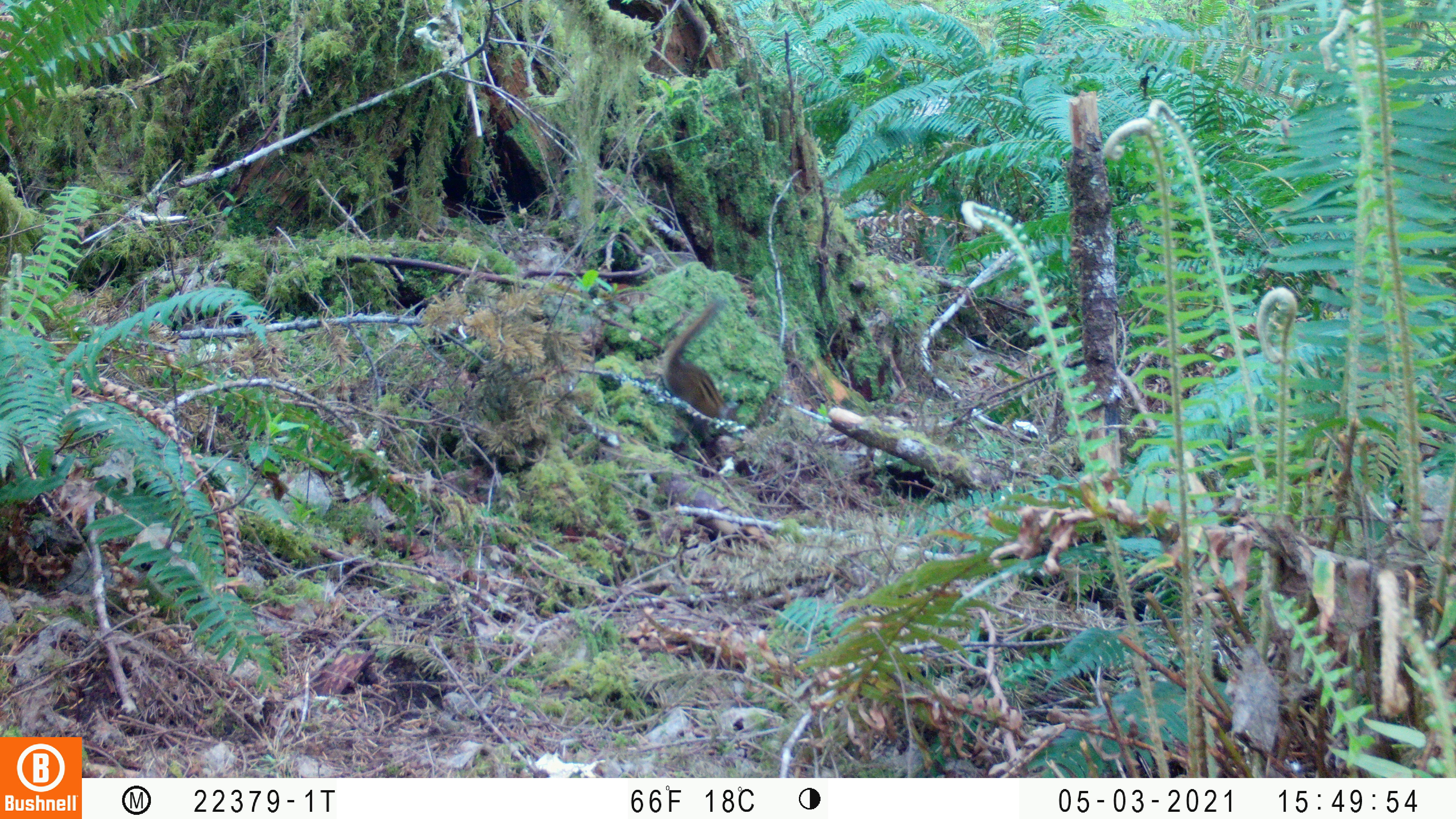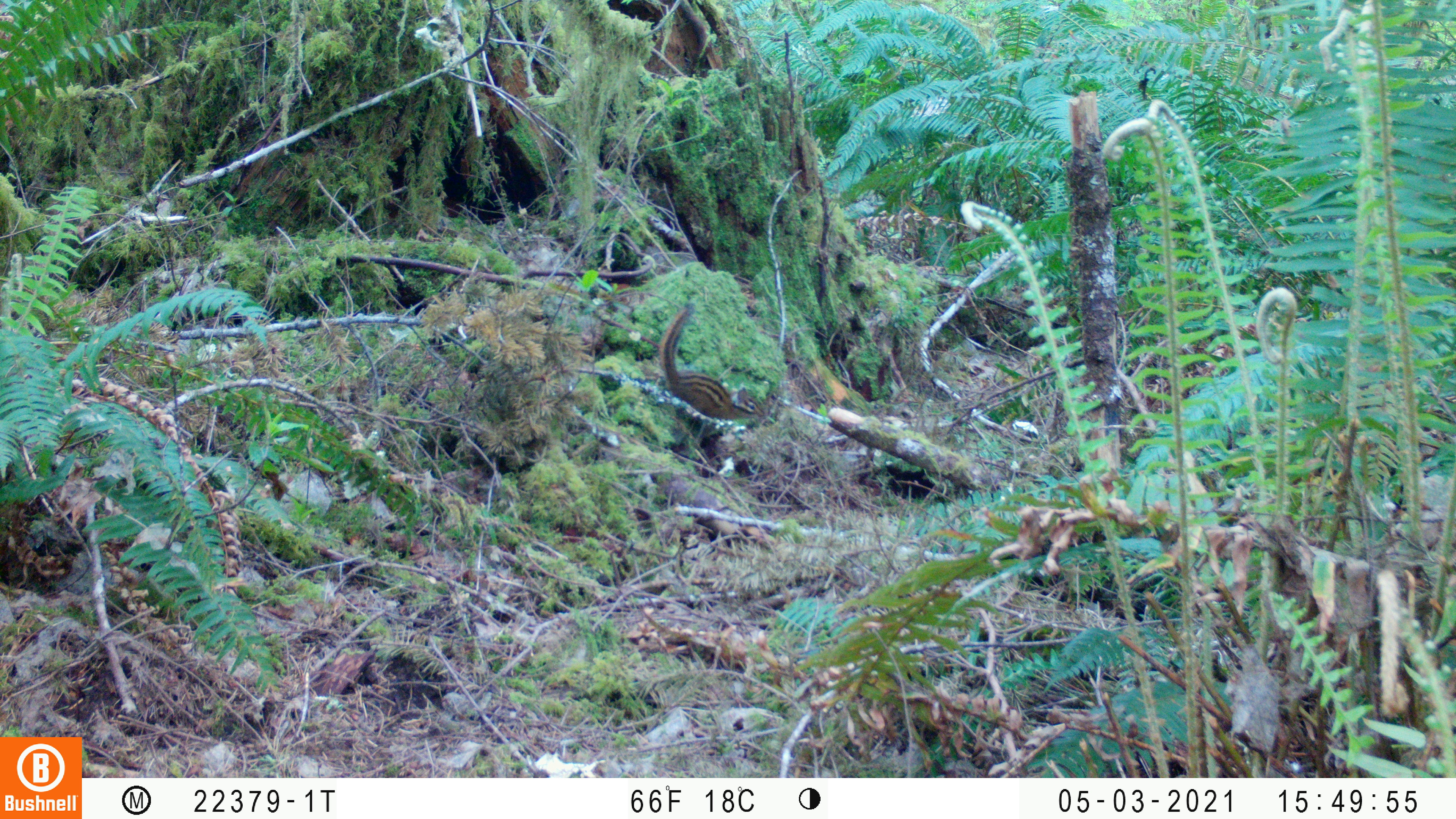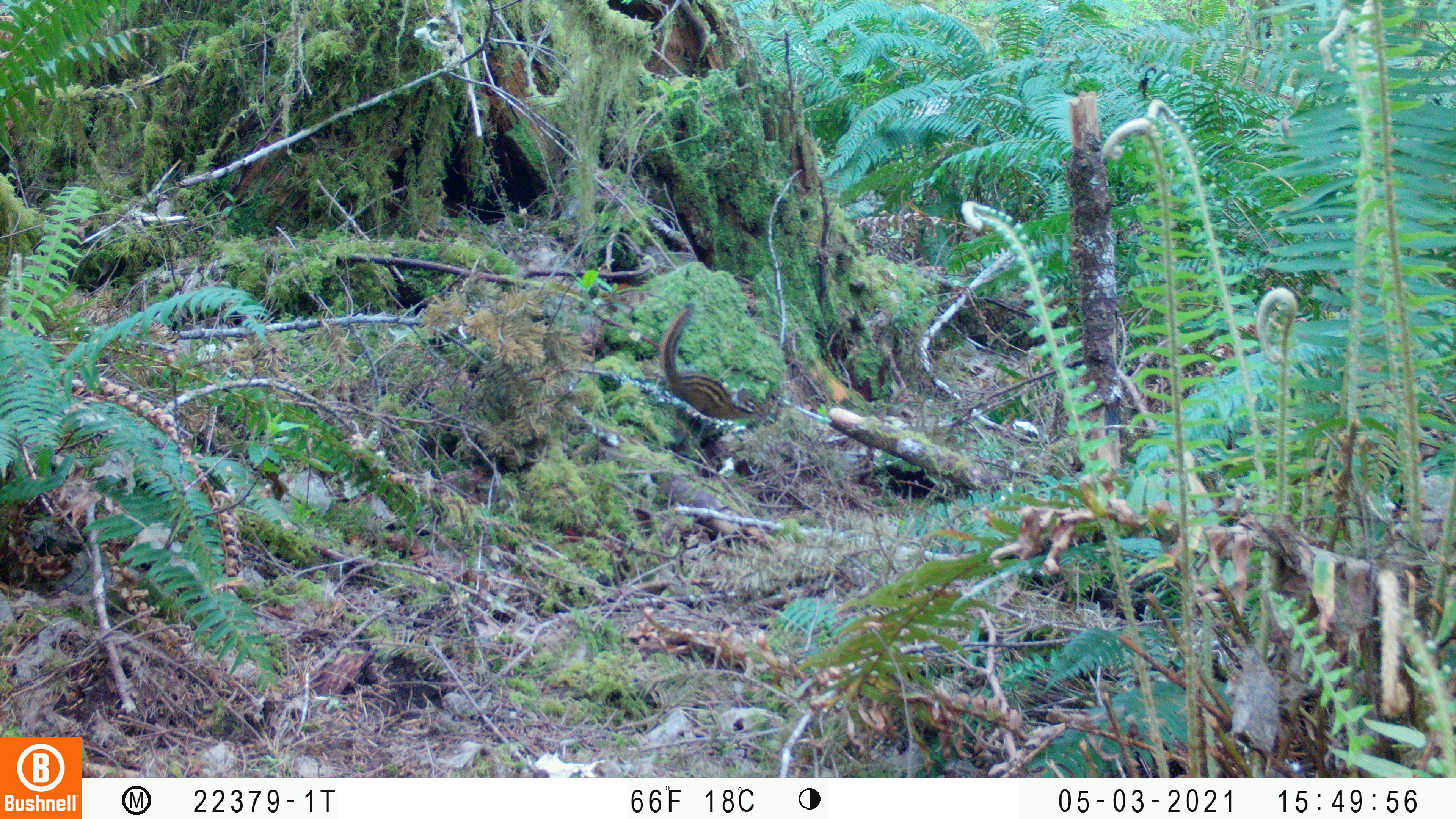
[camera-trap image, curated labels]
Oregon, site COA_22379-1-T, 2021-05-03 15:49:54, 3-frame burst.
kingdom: Animalia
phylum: Chordata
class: Mammalia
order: Rodentia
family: Sciuridae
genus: Neotamias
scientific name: Neotamias townsendii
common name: townsend's chipmunk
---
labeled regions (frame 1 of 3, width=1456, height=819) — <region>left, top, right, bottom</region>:
townsend's chipmunk: <region>645, 287, 767, 470</region>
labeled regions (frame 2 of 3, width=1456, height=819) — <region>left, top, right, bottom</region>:
townsend's chipmunk: <region>641, 295, 782, 449</region>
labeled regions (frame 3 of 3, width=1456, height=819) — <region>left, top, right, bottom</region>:
townsend's chipmunk: <region>642, 298, 782, 450</region>